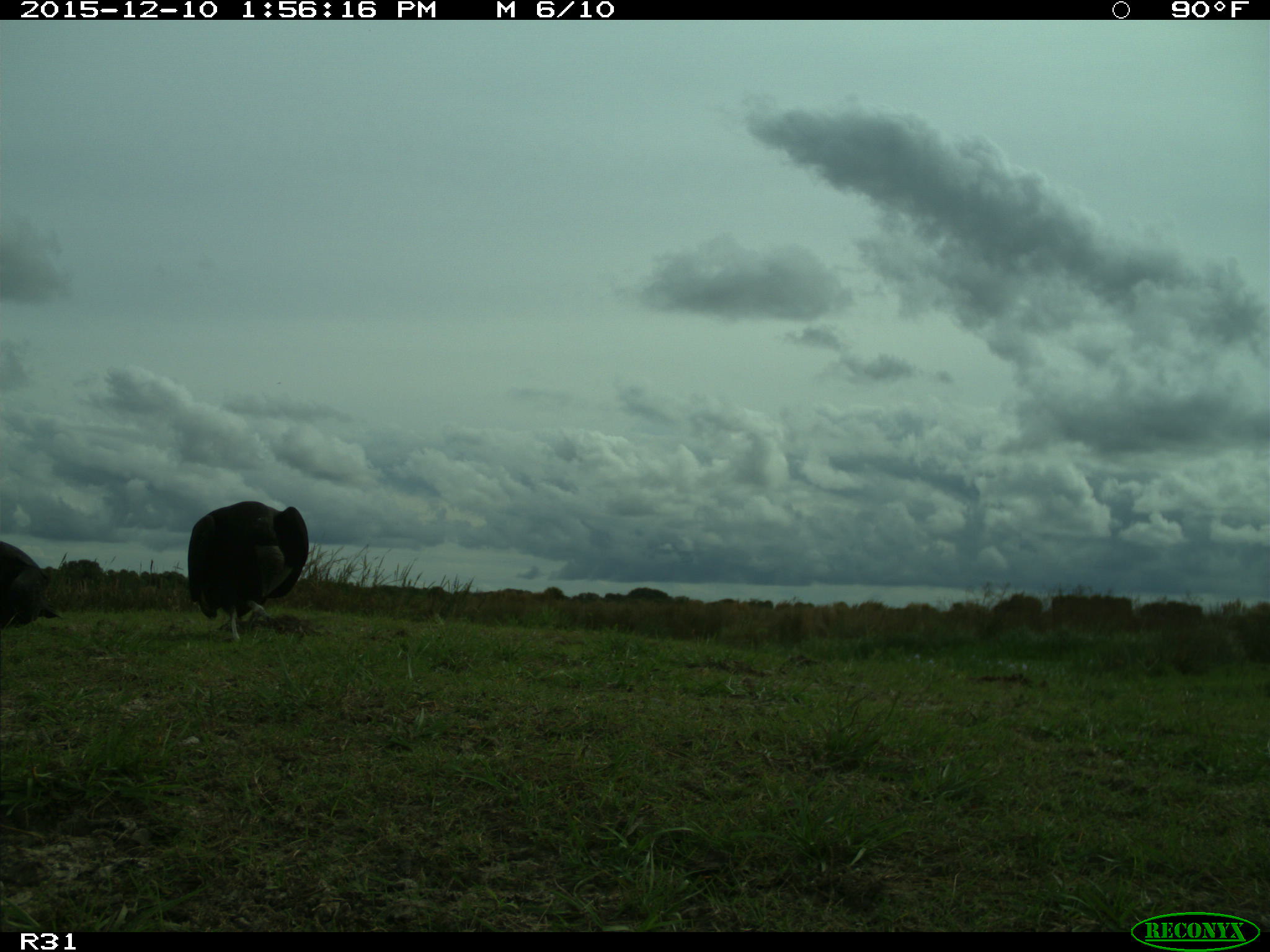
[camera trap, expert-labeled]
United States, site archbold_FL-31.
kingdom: Animalia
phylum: Chordata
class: Aves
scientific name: Aves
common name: birds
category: unidentified bird